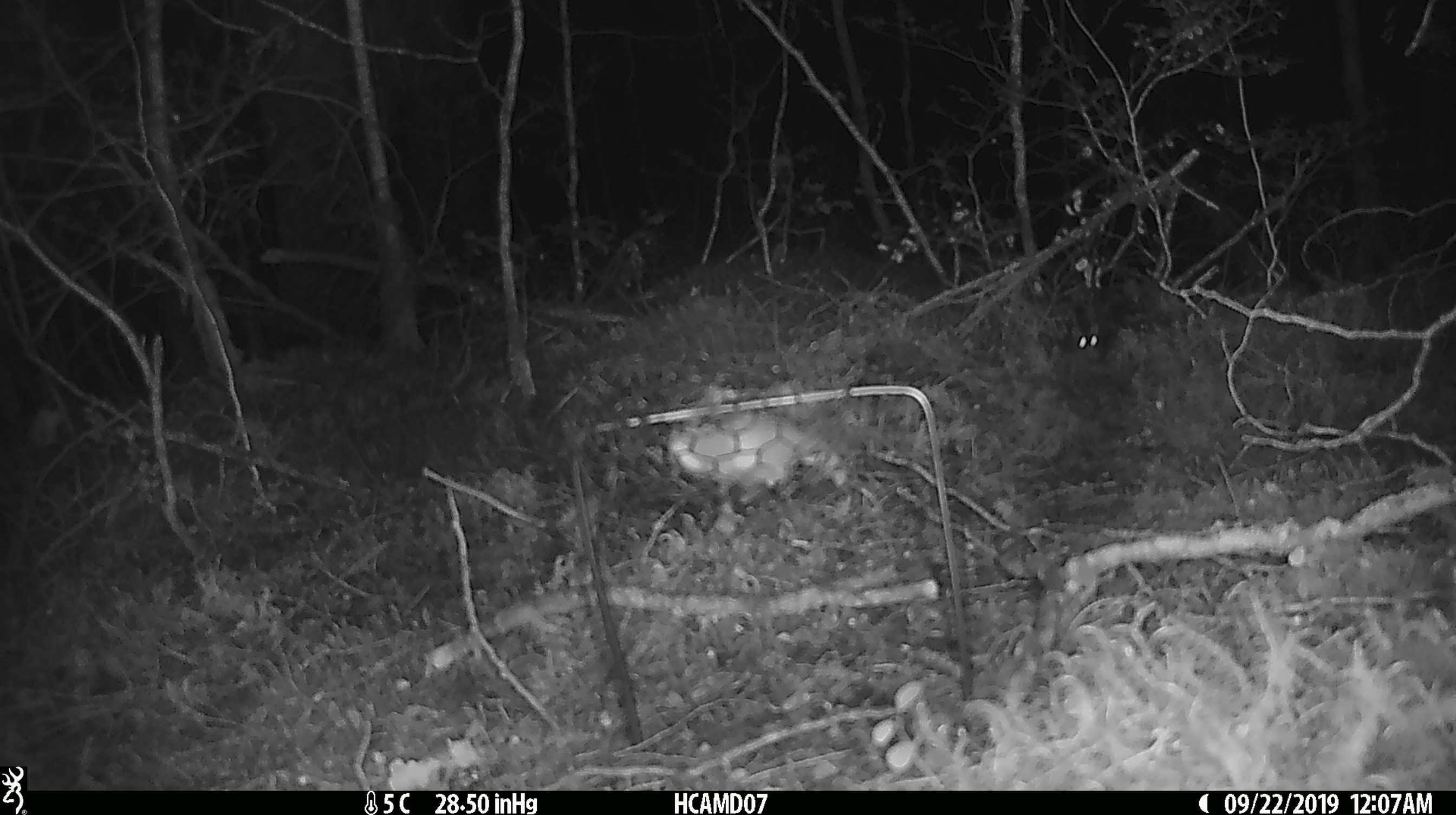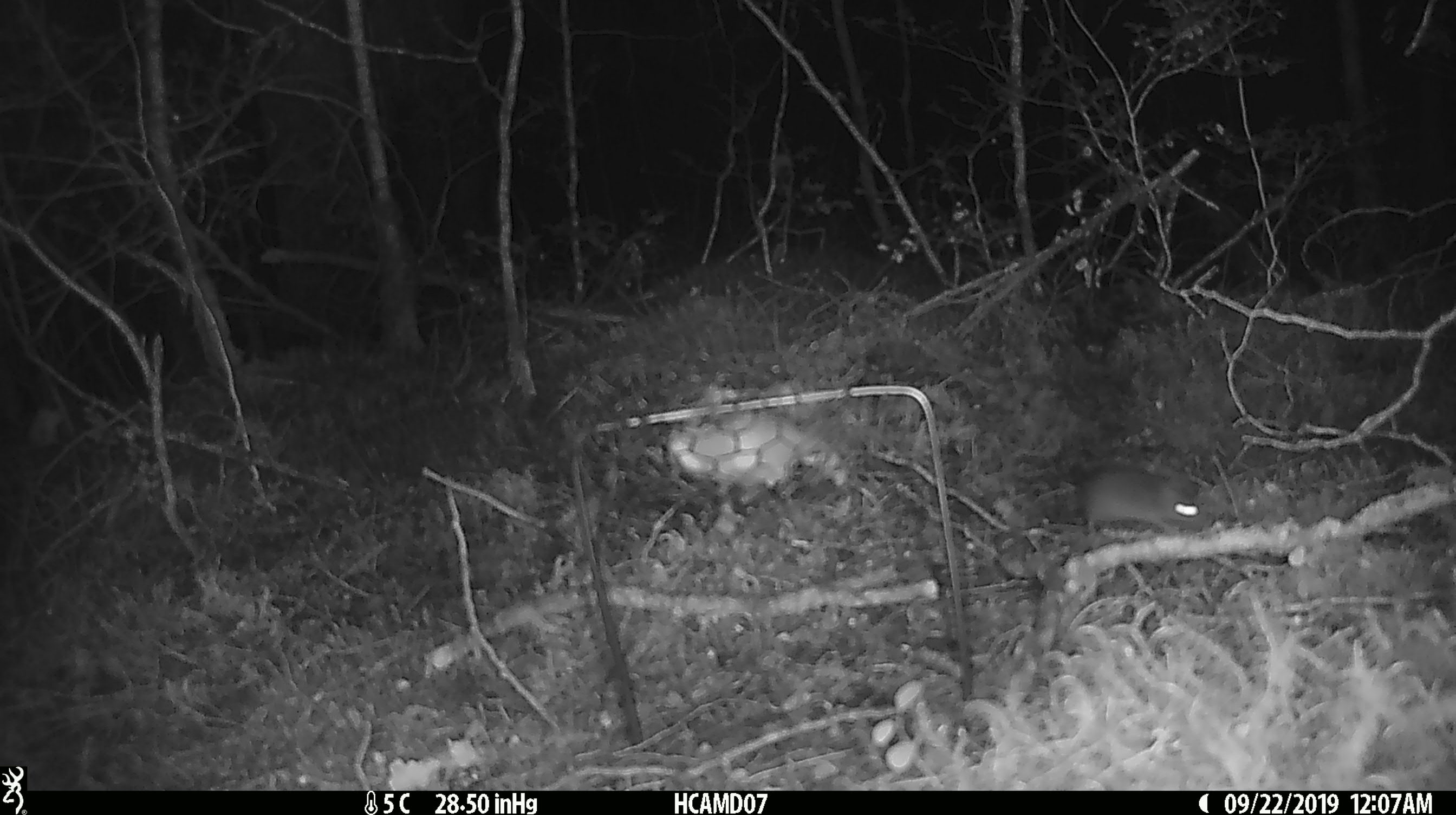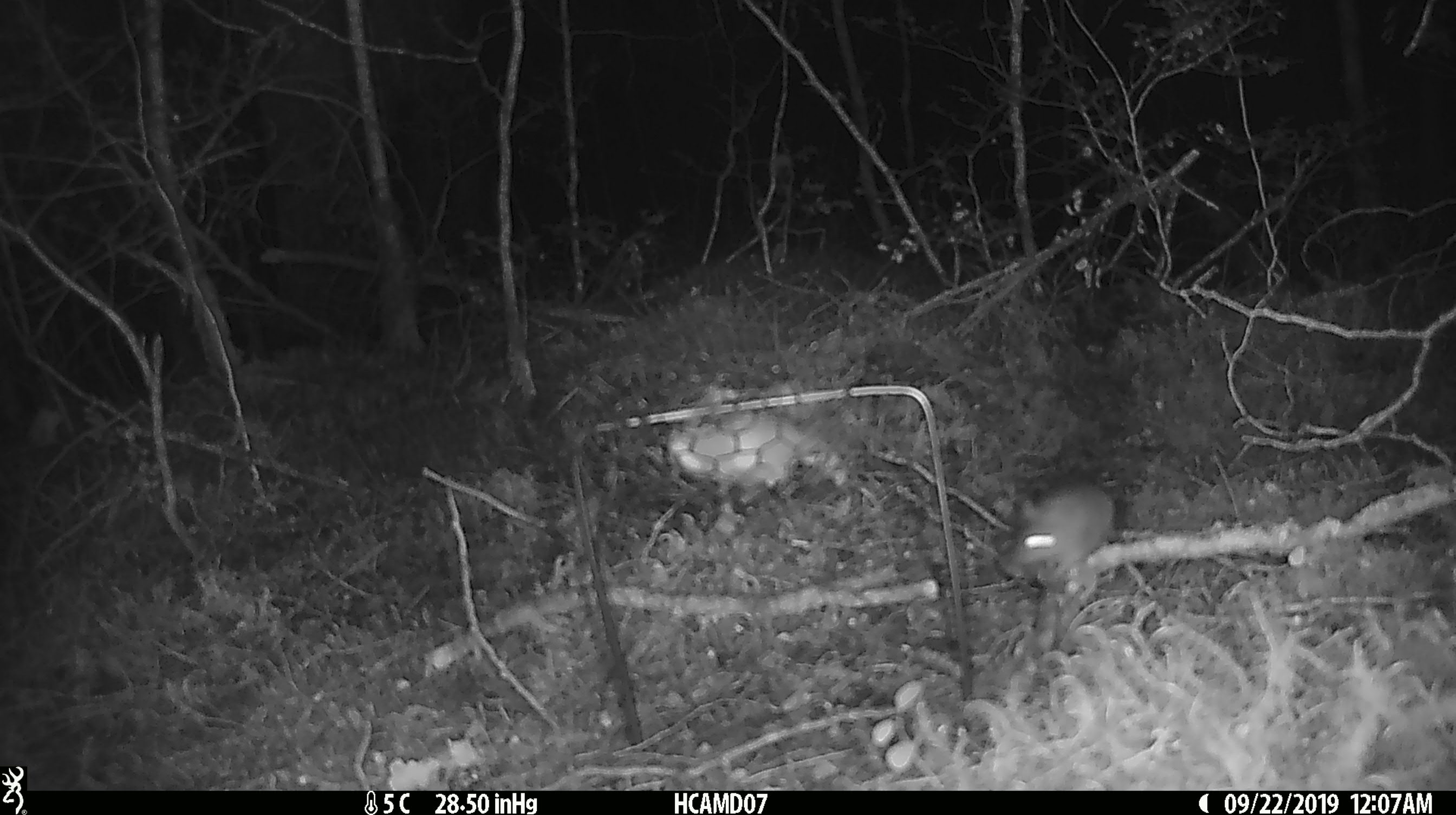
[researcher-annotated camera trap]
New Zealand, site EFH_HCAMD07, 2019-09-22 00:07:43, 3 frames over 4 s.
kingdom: Animalia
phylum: Chordata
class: Mammalia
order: Rodentia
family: Muridae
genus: Mus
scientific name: Mus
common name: mouse